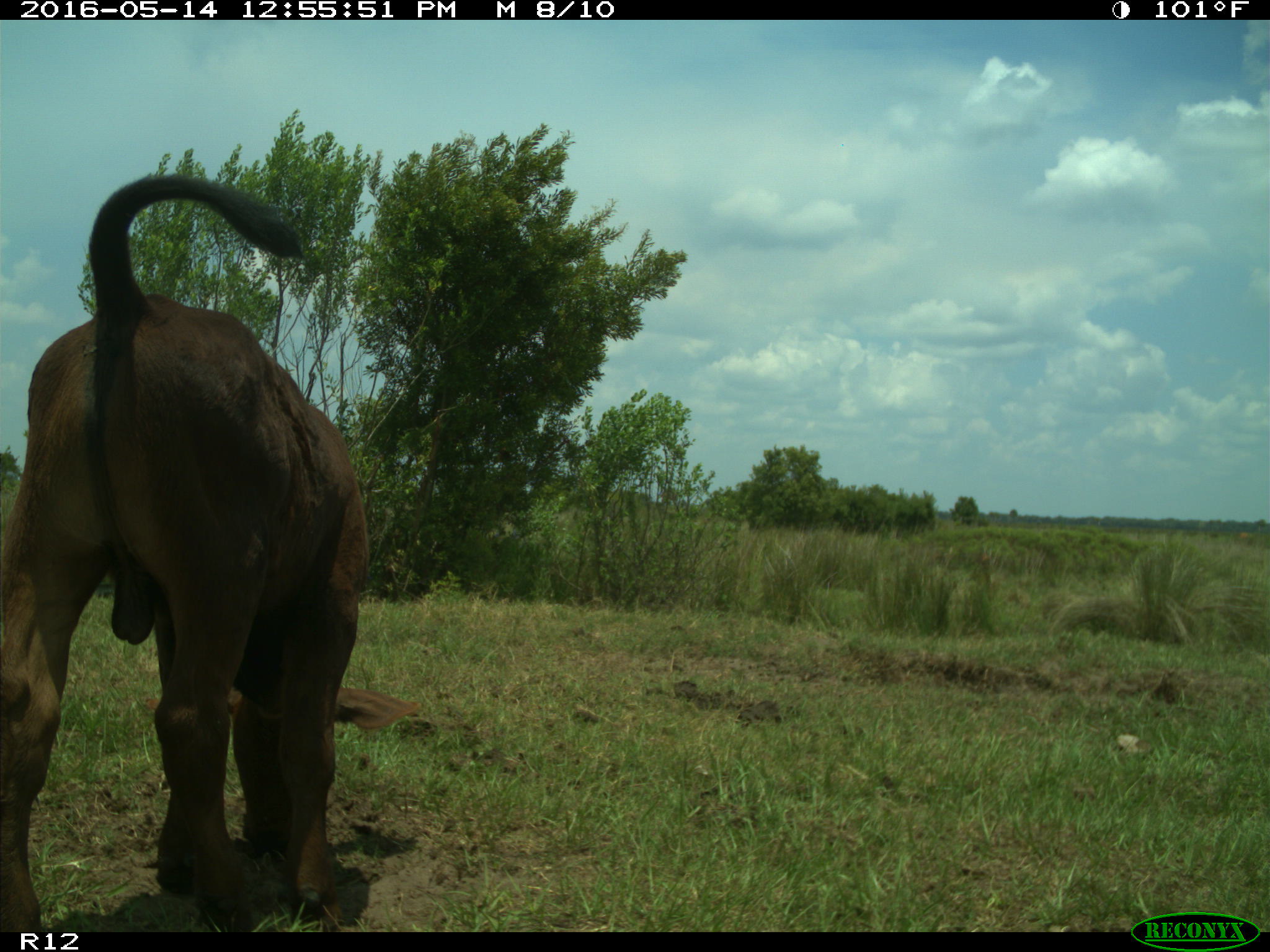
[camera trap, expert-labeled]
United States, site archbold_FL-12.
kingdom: Animalia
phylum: Chordata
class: Mammalia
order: Artiodactyla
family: Bovidae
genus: Bos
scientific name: Bos taurus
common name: domestic cow